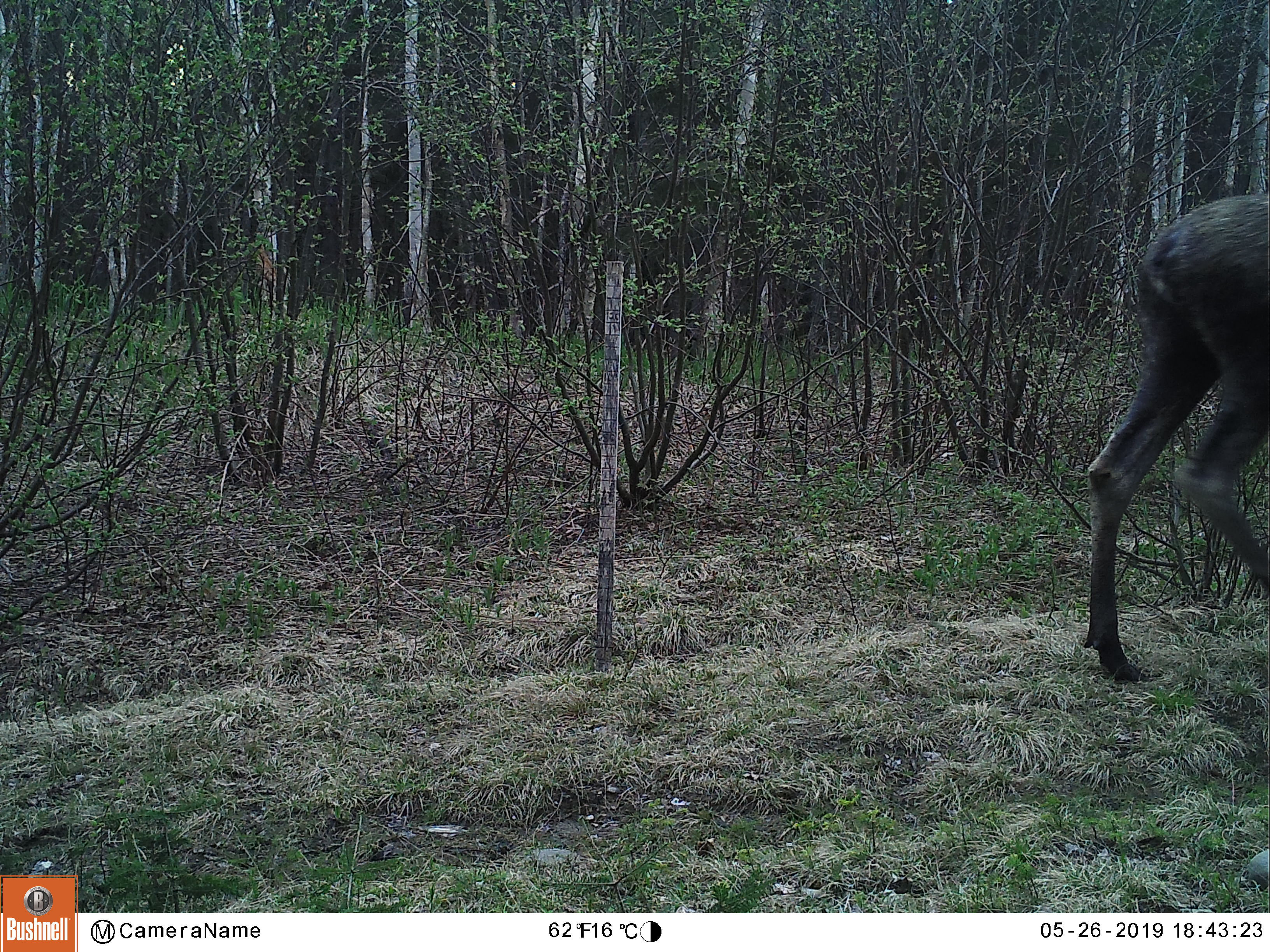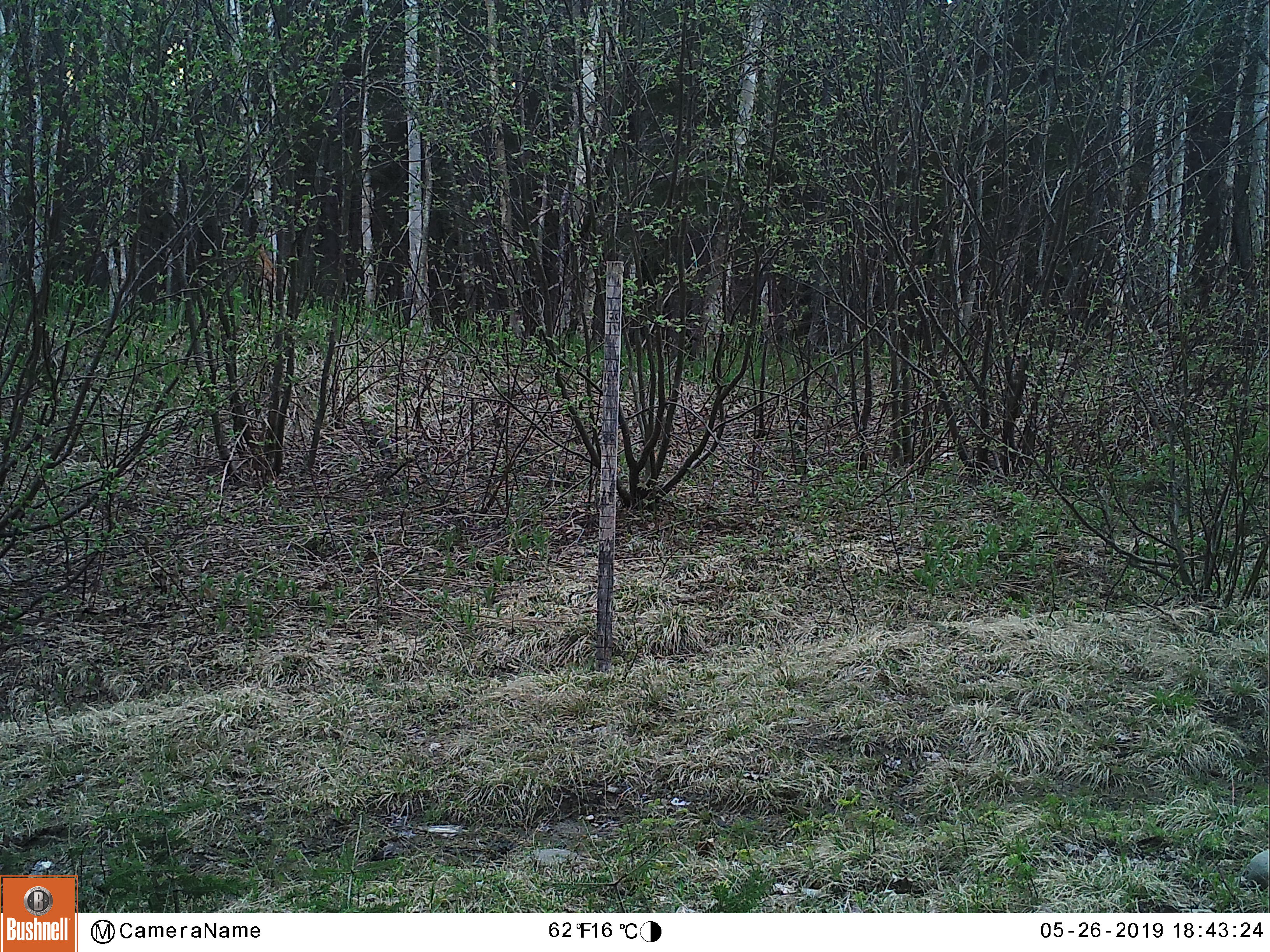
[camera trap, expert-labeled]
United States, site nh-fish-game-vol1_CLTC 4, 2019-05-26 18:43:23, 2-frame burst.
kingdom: Animalia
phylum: Chordata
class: Mammalia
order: Artiodactyla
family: Cervidae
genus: Alces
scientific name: Alces alces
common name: moose